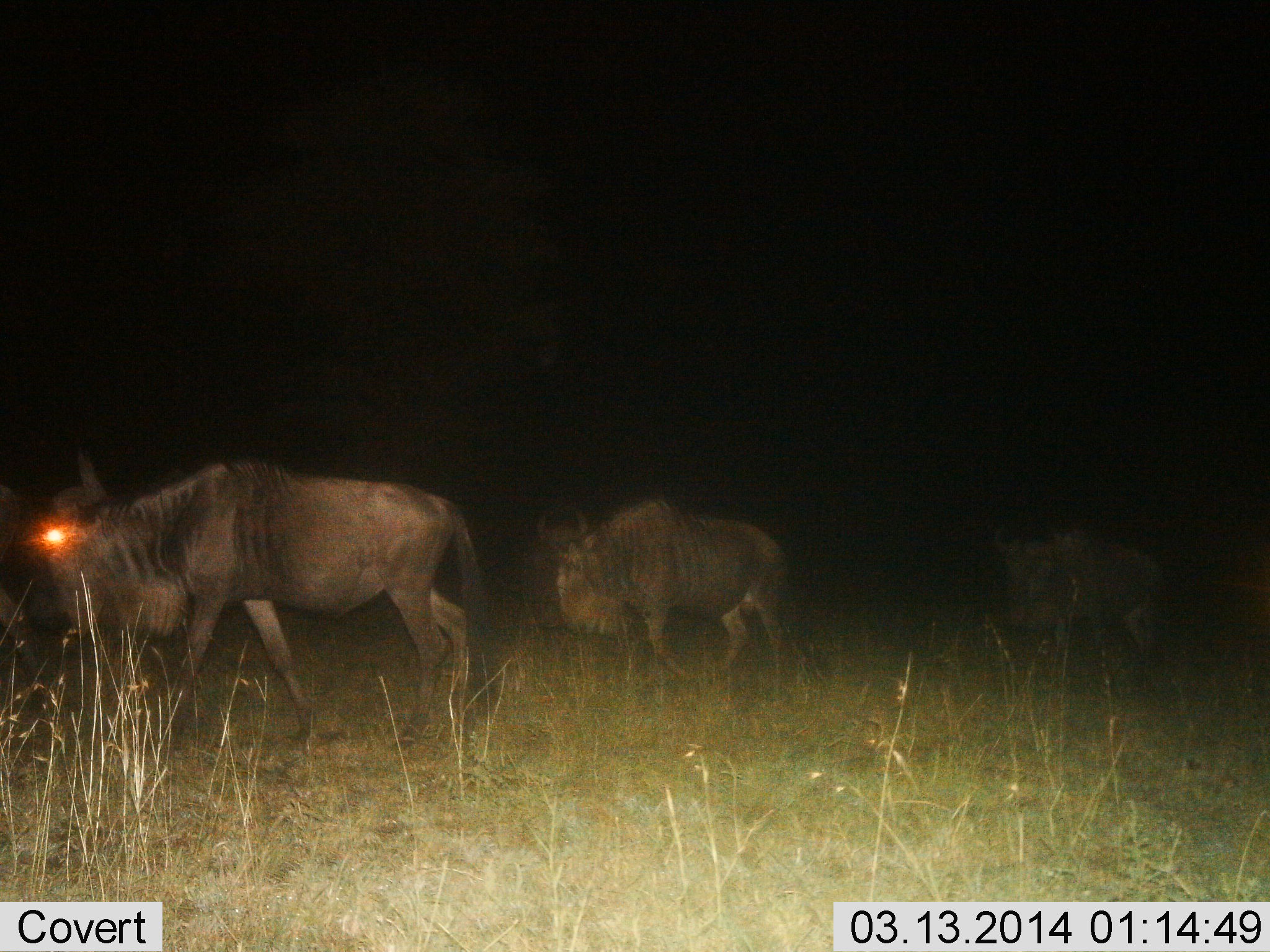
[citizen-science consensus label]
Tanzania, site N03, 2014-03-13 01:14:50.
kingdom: Animalia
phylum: Chordata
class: Mammalia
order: Artiodactyla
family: Bovidae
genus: Connochaetes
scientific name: Connochaetes taurinus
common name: blue wildebeest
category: wildebeest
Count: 3.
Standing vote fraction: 0%.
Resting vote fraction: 0%.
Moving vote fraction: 90%.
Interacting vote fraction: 0%.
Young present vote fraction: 0%.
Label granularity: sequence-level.